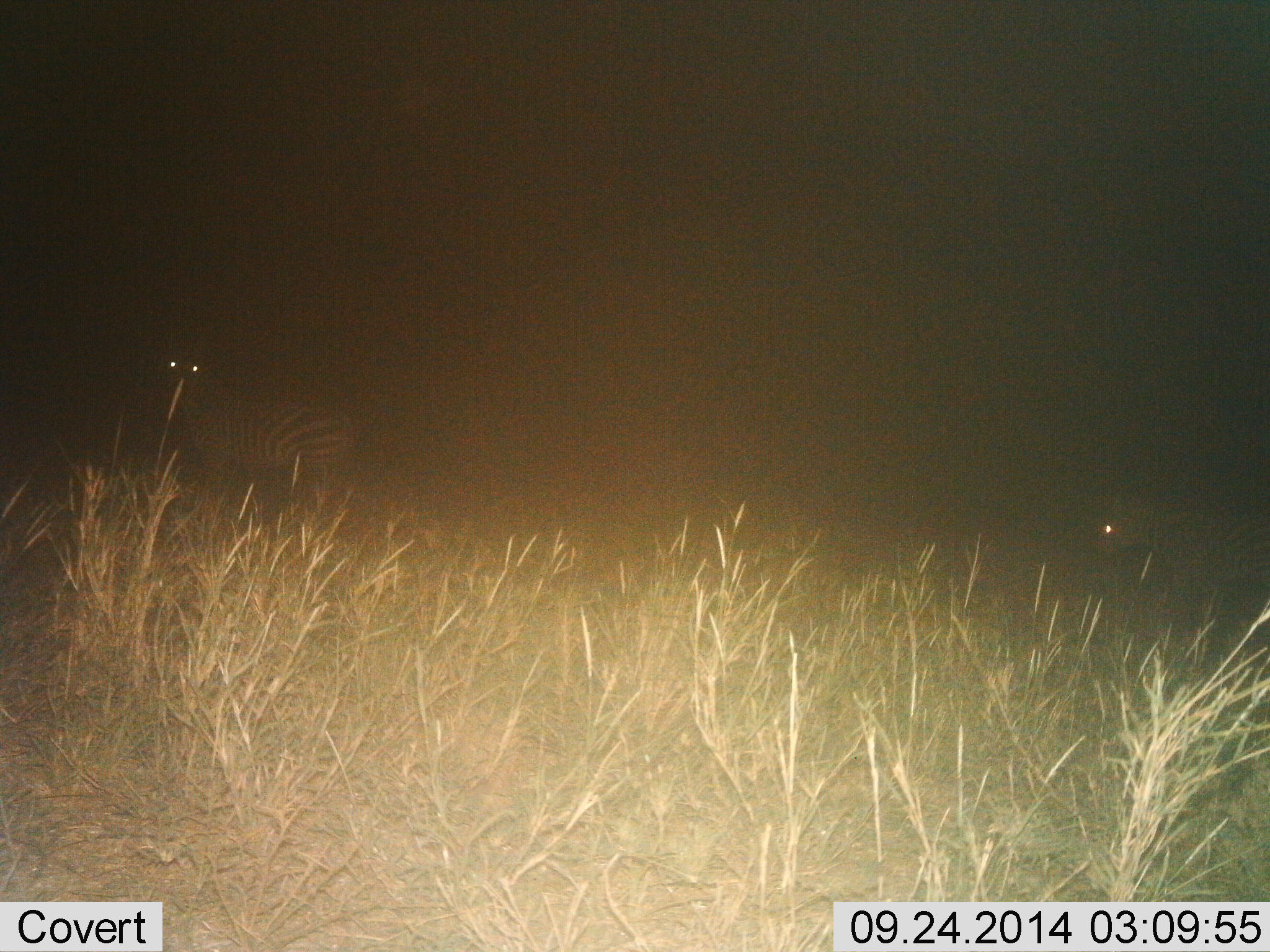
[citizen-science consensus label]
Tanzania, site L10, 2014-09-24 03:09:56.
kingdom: Animalia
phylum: Chordata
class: Mammalia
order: Perissodactyla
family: Equidae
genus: Equus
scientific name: Equus quagga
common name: plains zebra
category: zebra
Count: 2.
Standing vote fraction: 79%.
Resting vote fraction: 0%.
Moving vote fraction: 50%.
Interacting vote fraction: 0%.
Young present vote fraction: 7%.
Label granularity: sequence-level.